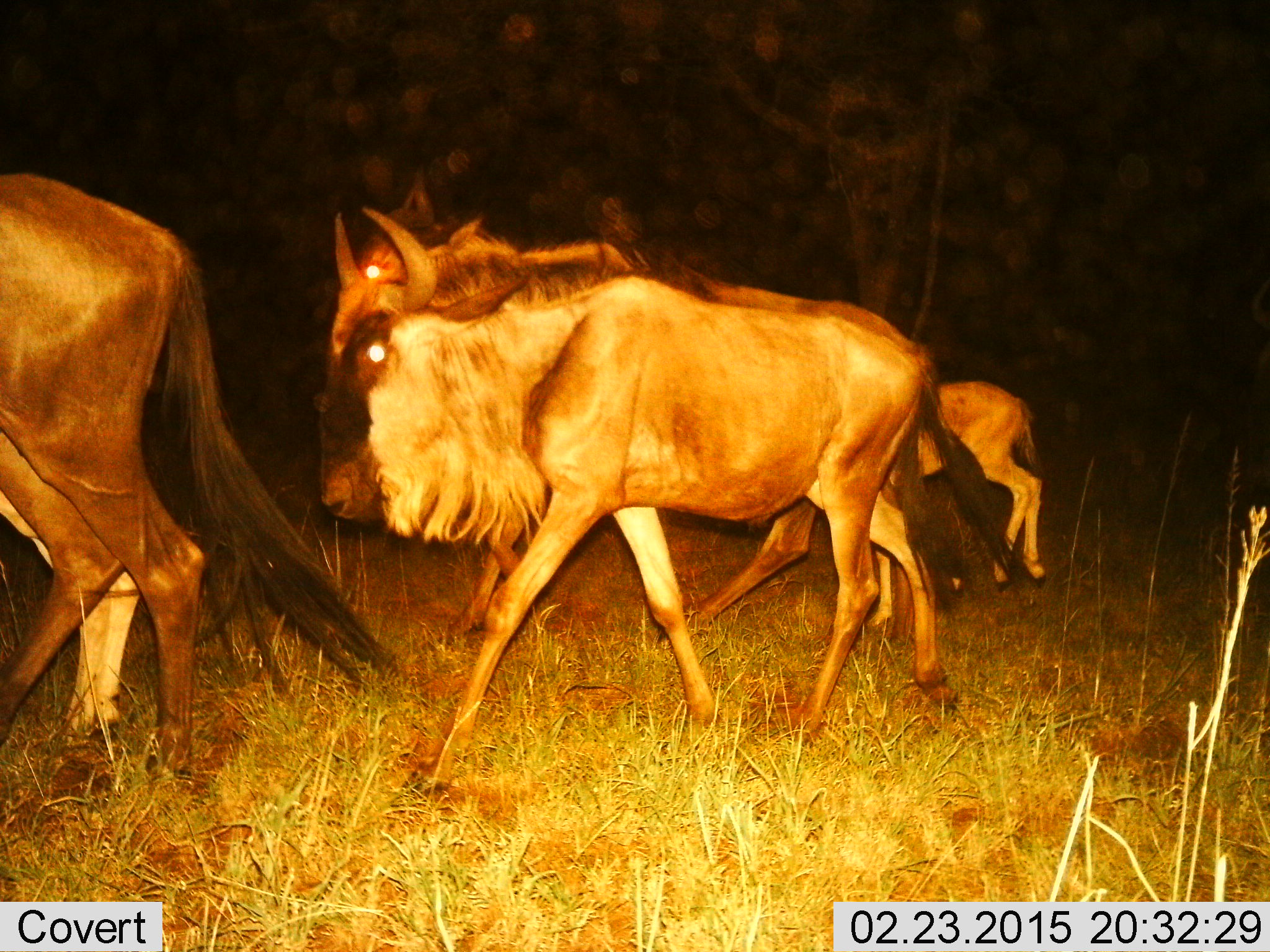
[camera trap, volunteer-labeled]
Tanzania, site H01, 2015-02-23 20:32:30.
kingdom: Animalia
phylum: Chordata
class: Mammalia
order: Artiodactyla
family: Bovidae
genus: Connochaetes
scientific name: Connochaetes taurinus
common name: blue wildebeest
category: wildebeest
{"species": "wildebeest (blue wildebeest) (Connochaetes taurinus)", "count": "4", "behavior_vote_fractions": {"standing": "10%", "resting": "0%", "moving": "100%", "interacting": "0%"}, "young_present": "40%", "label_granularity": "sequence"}